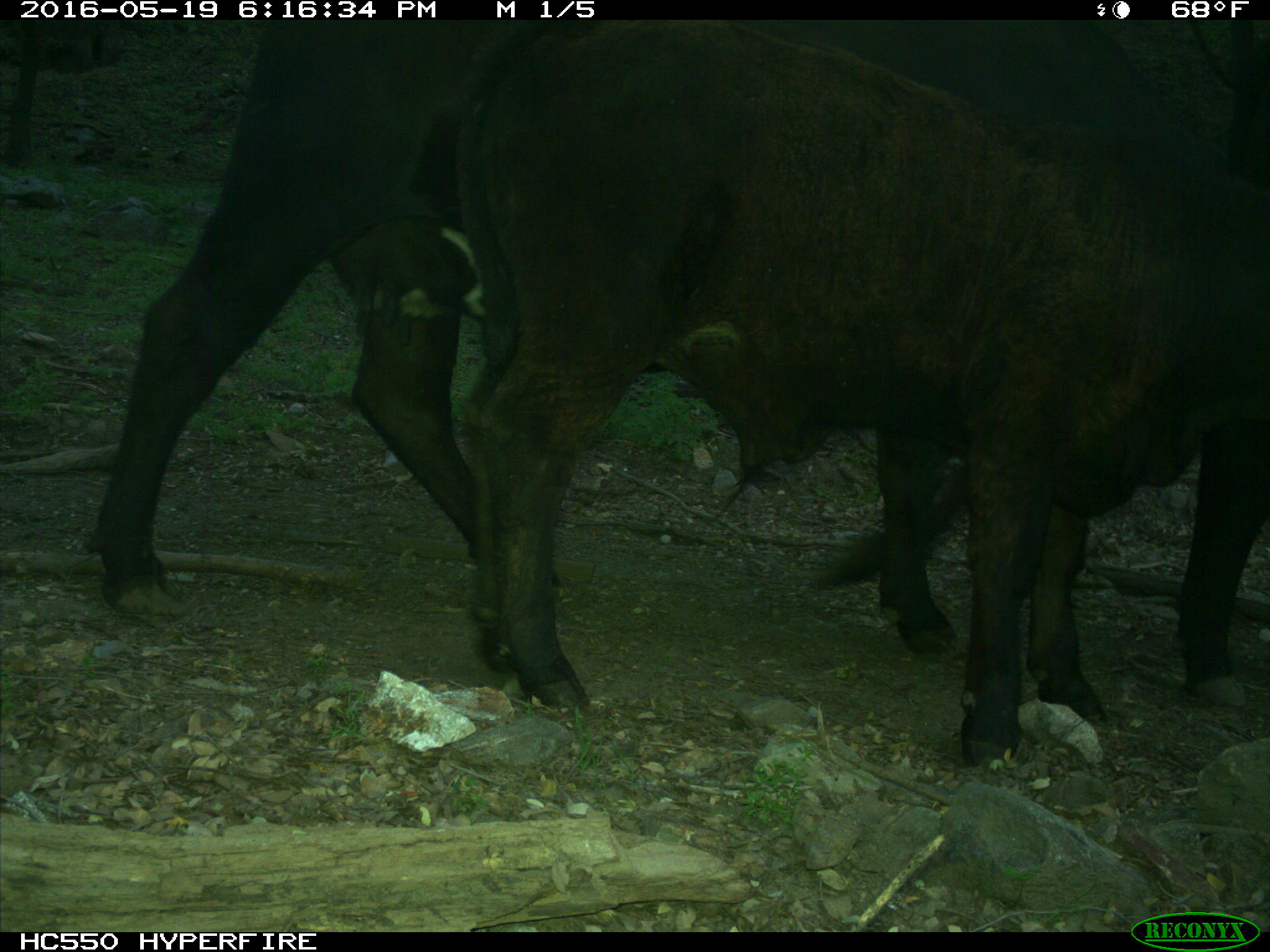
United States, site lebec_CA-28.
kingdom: Animalia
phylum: Chordata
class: Mammalia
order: Artiodactyla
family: Bovidae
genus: Bos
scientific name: Bos taurus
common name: domestic cow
Bos taurus (domestic cow).